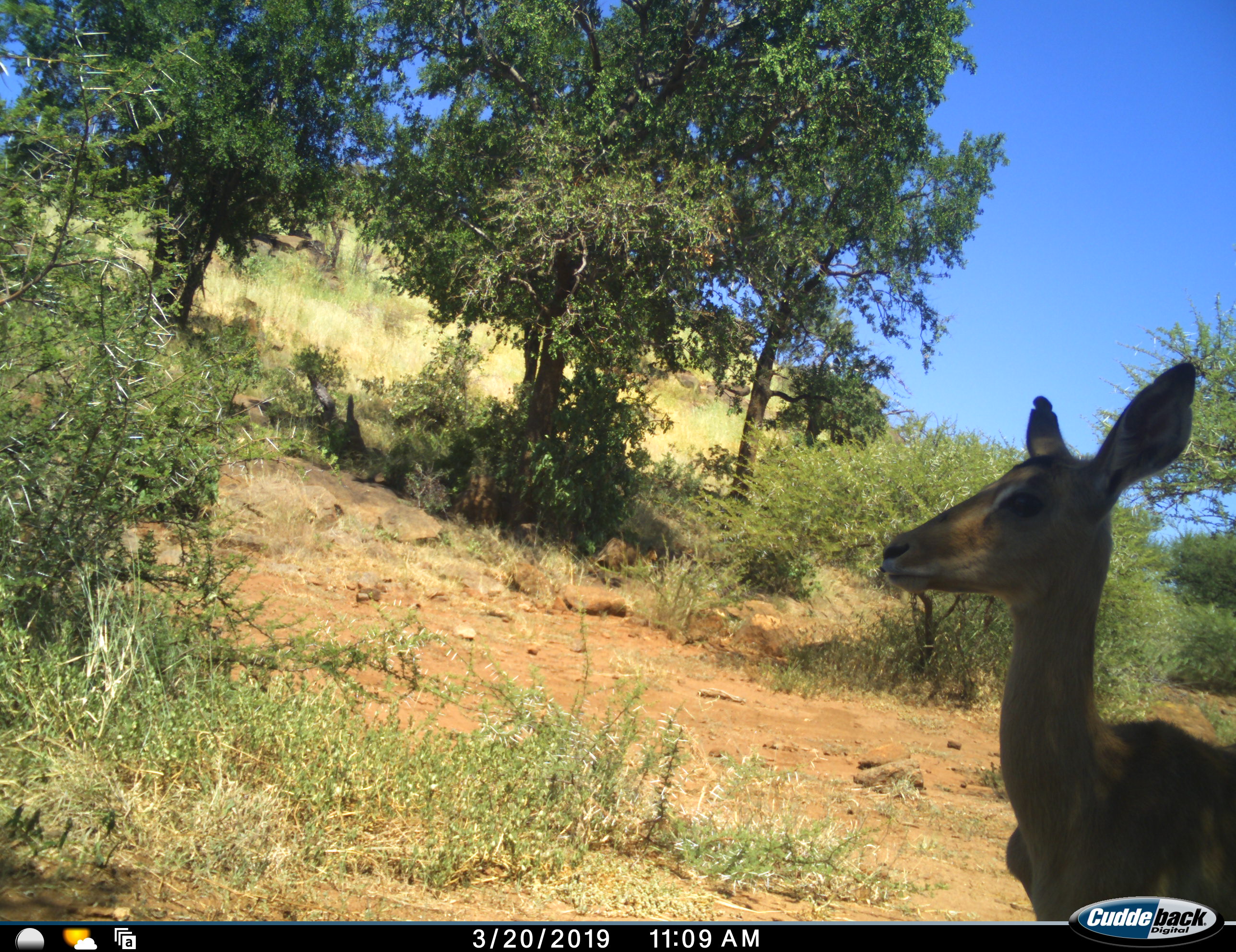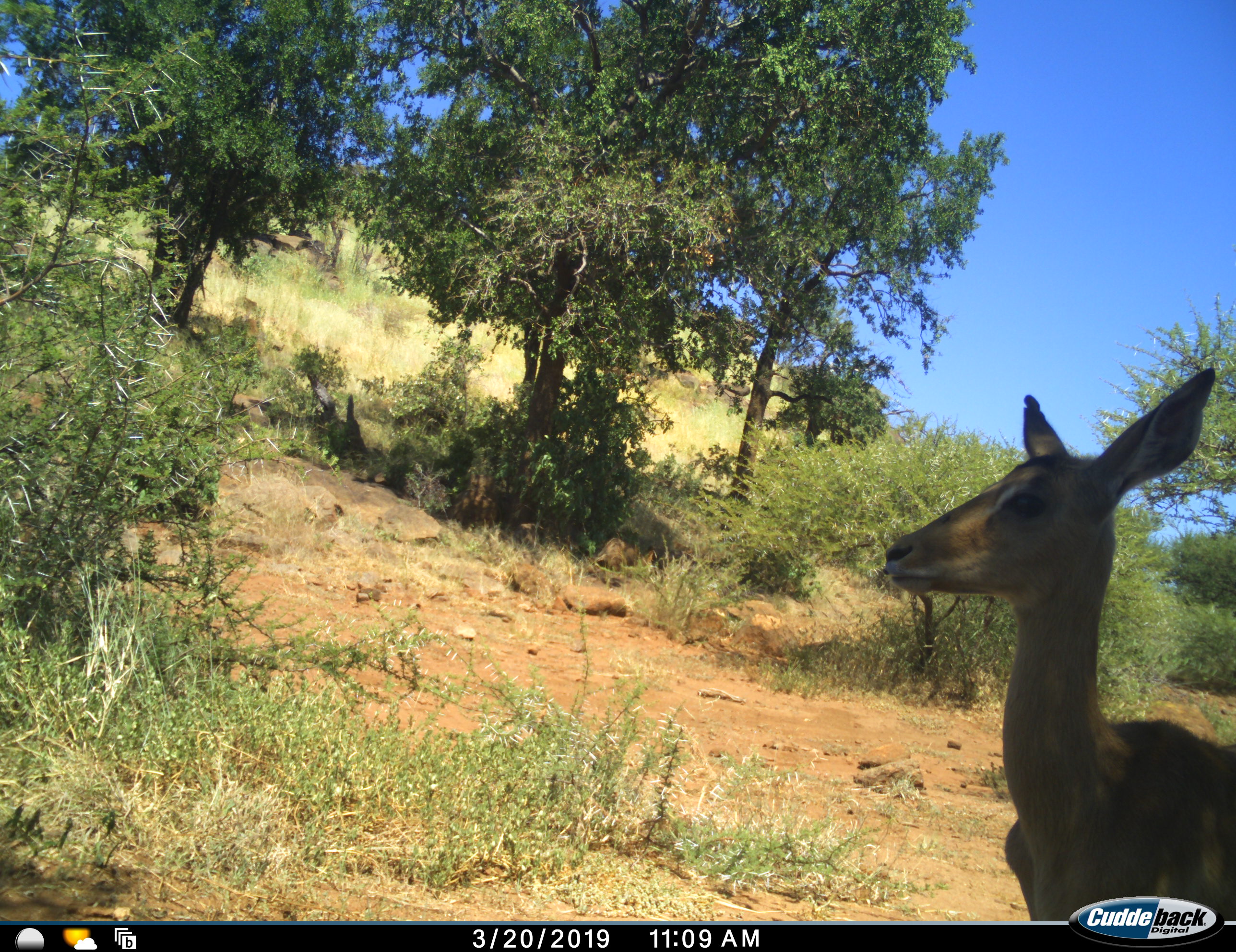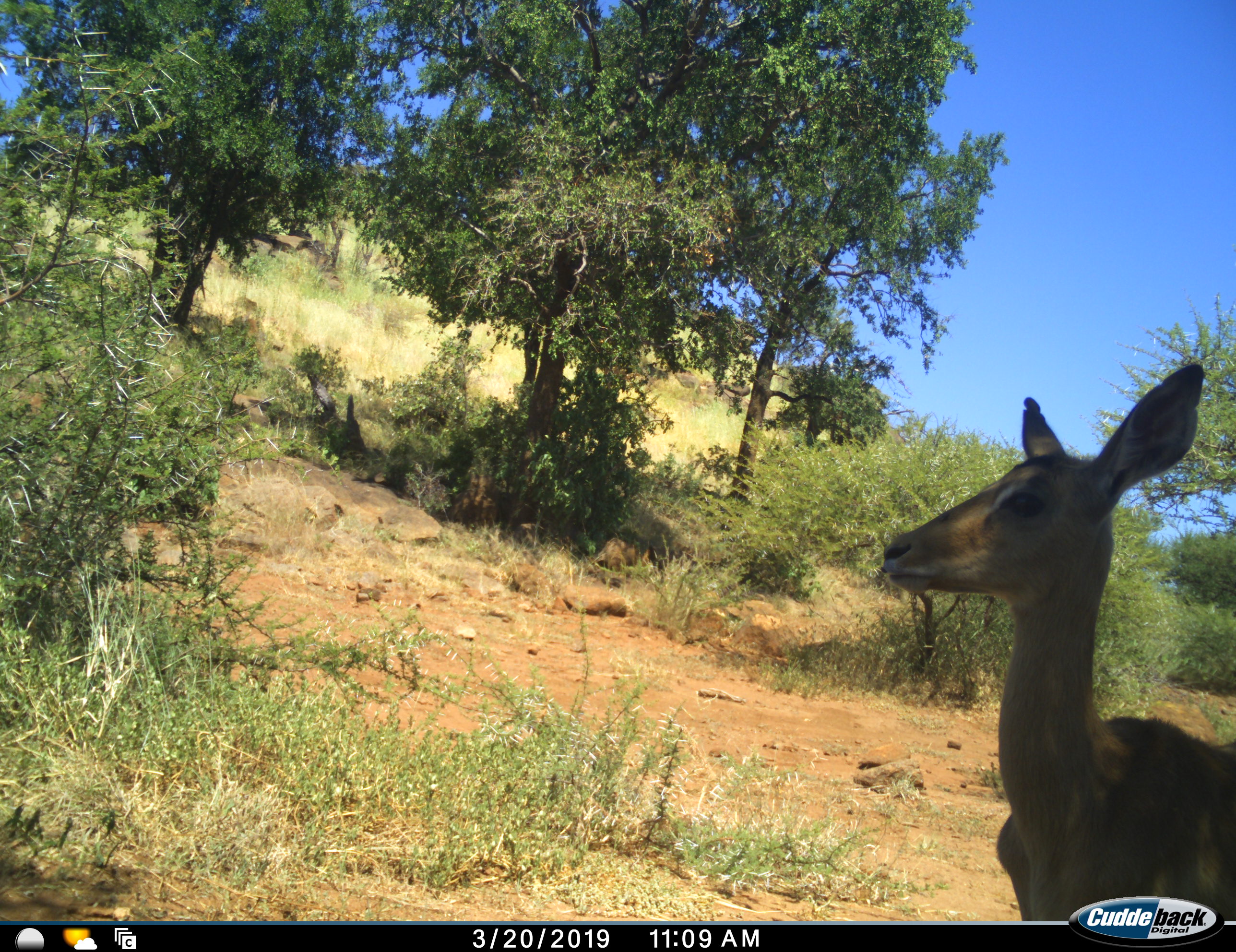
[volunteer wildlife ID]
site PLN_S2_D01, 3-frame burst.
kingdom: Animalia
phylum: Chordata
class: Mammalia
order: Artiodactyla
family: Bovidae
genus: Aepyceros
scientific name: Aepyceros melampus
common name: impala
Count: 1.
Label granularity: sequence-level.